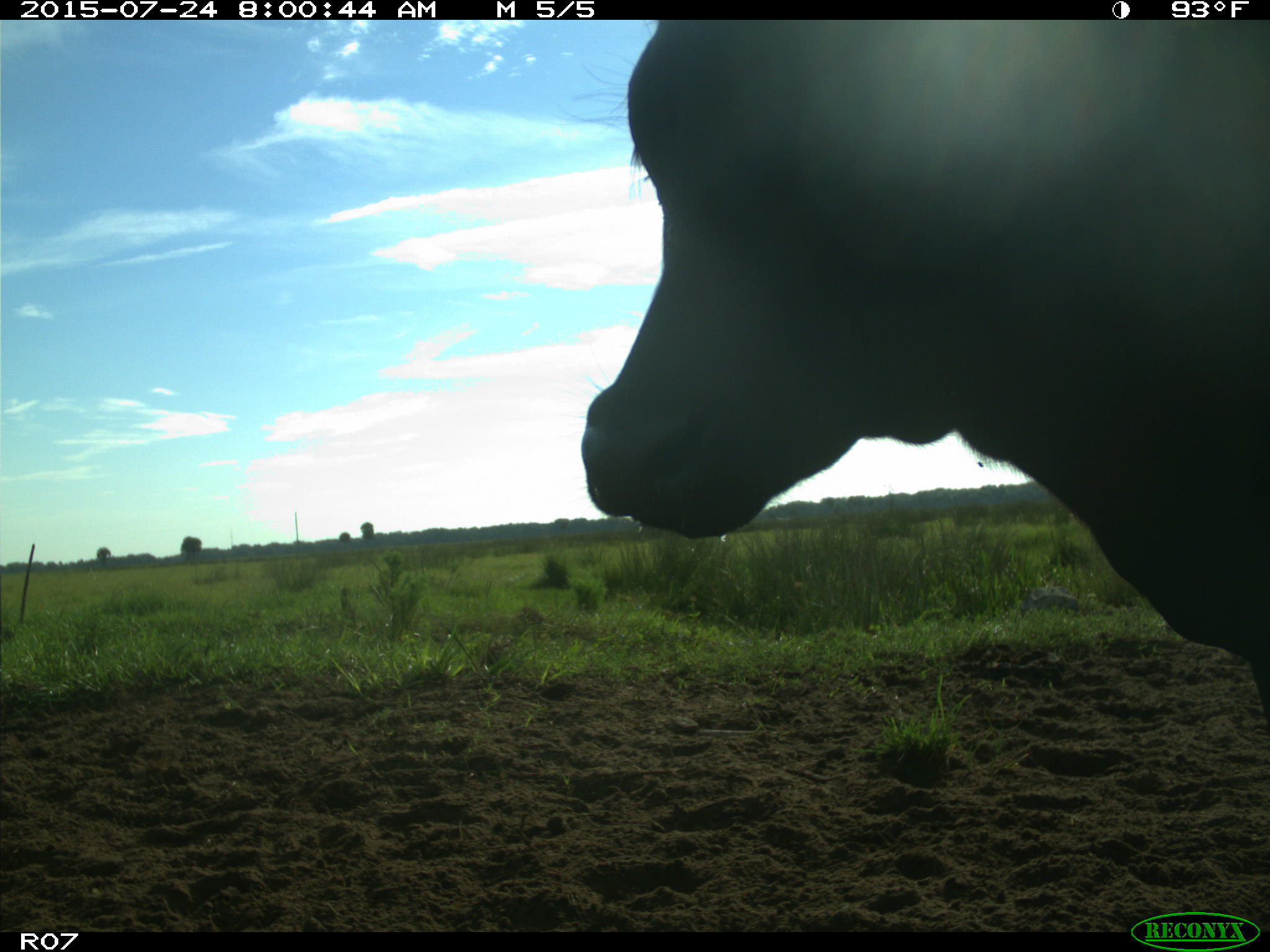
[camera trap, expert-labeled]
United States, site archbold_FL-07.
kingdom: Animalia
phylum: Chordata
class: Mammalia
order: Artiodactyla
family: Bovidae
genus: Bos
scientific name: Bos taurus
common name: domestic cow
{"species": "Bos taurus (domestic cow)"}